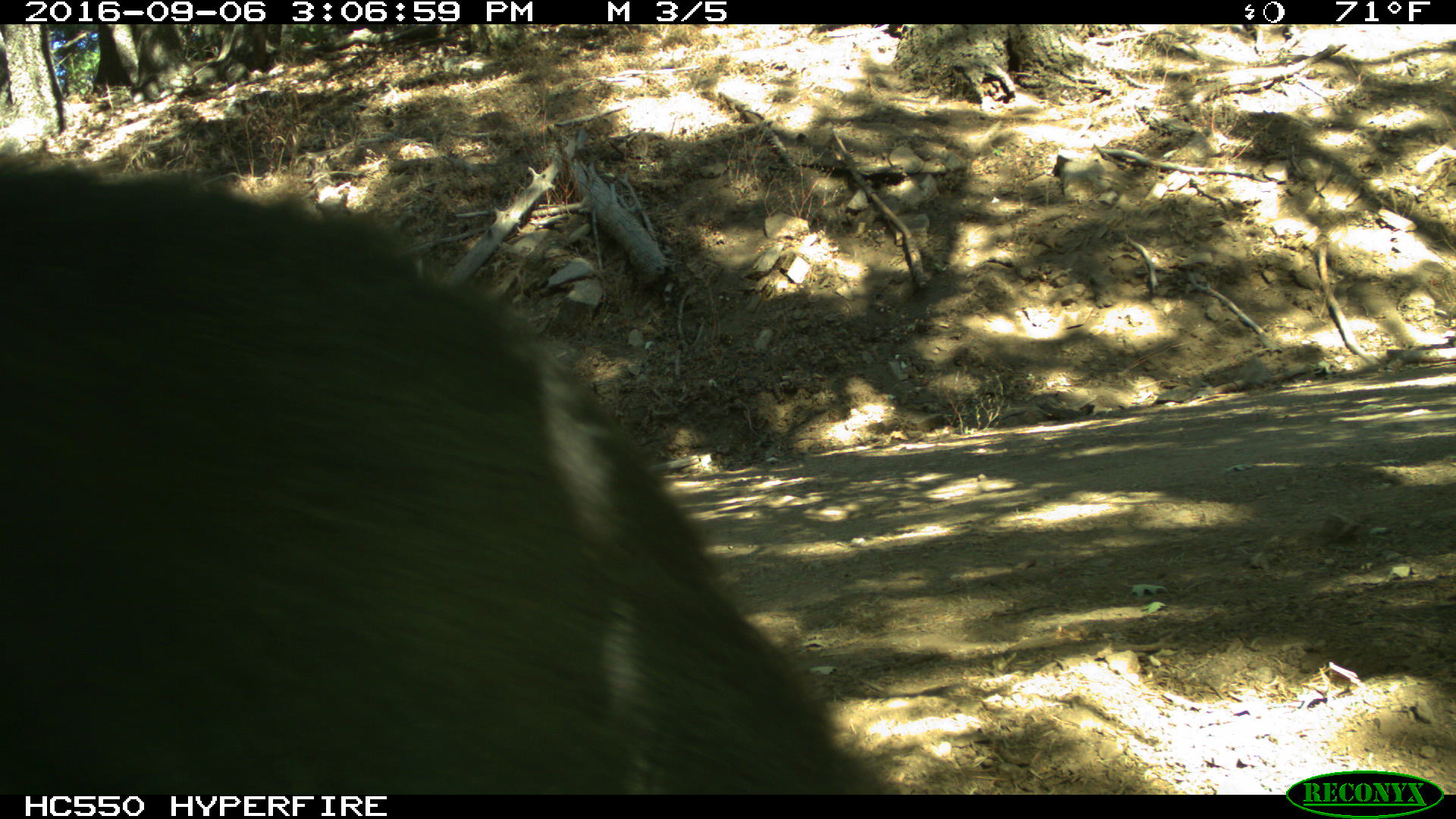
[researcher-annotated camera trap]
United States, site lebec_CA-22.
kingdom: Animalia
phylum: Chordata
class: Mammalia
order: Carnivora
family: Ursidae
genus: Ursus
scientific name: Ursus americanus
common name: american black bear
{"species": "Ursus americanus (american black bear)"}